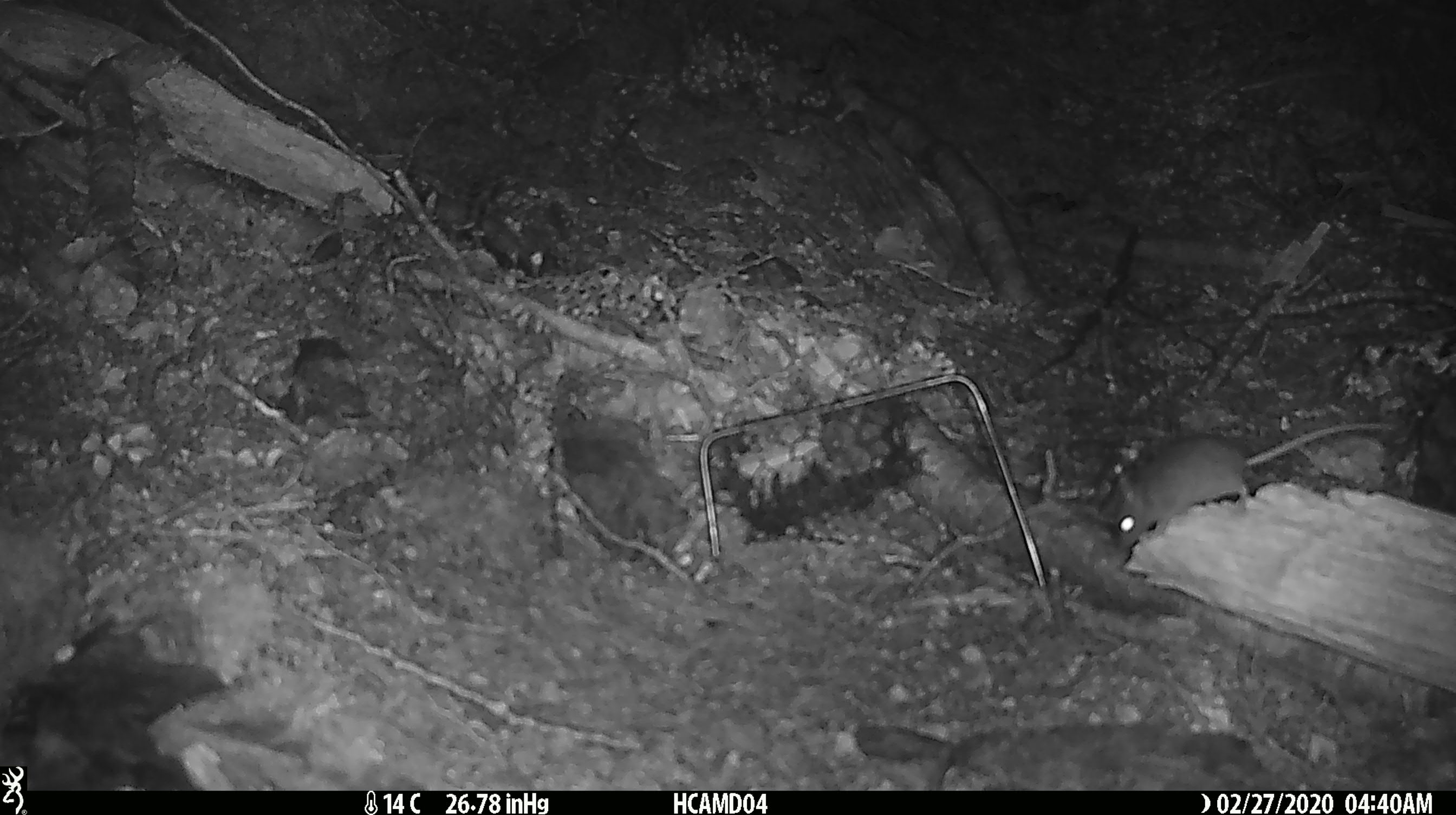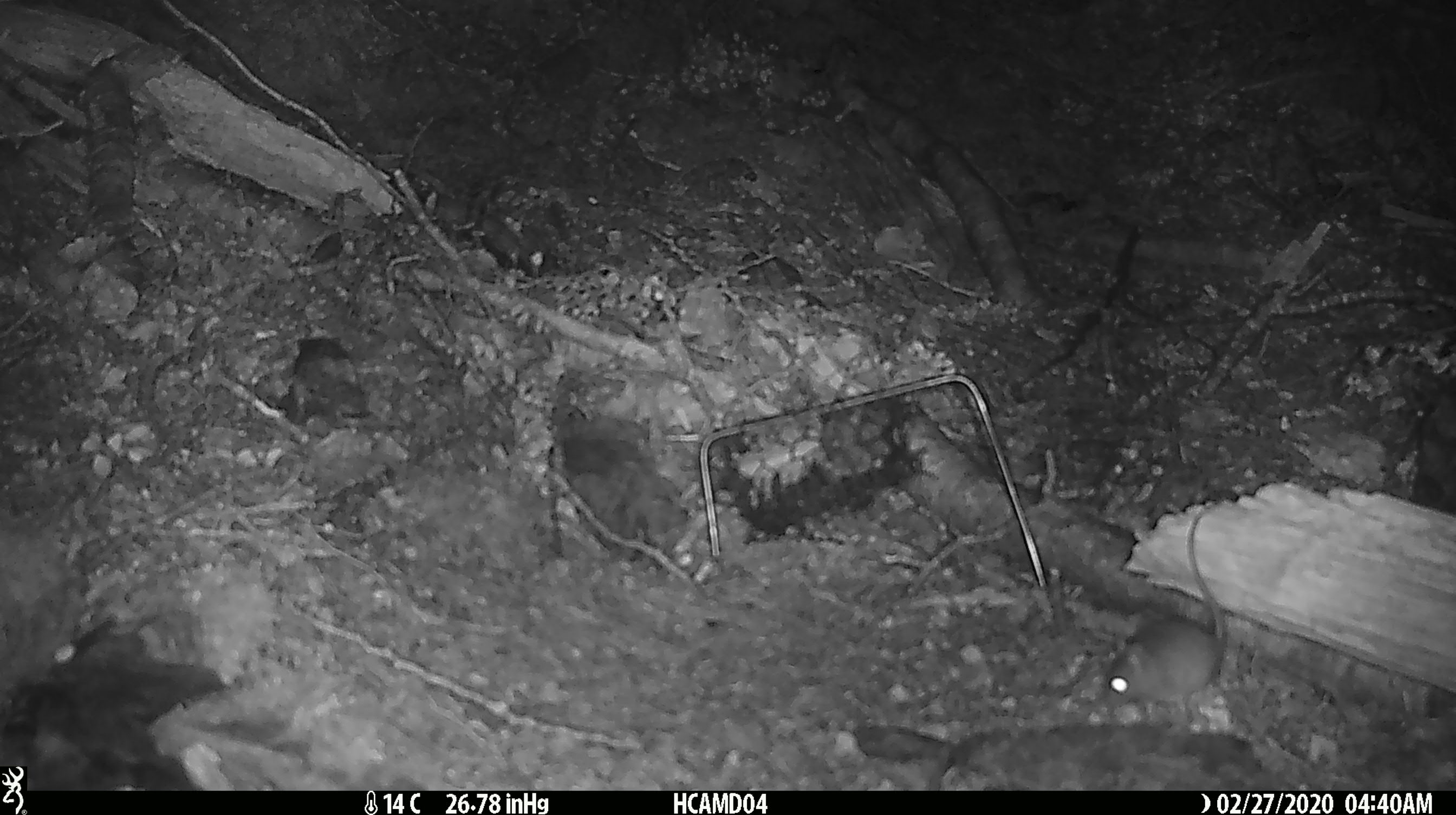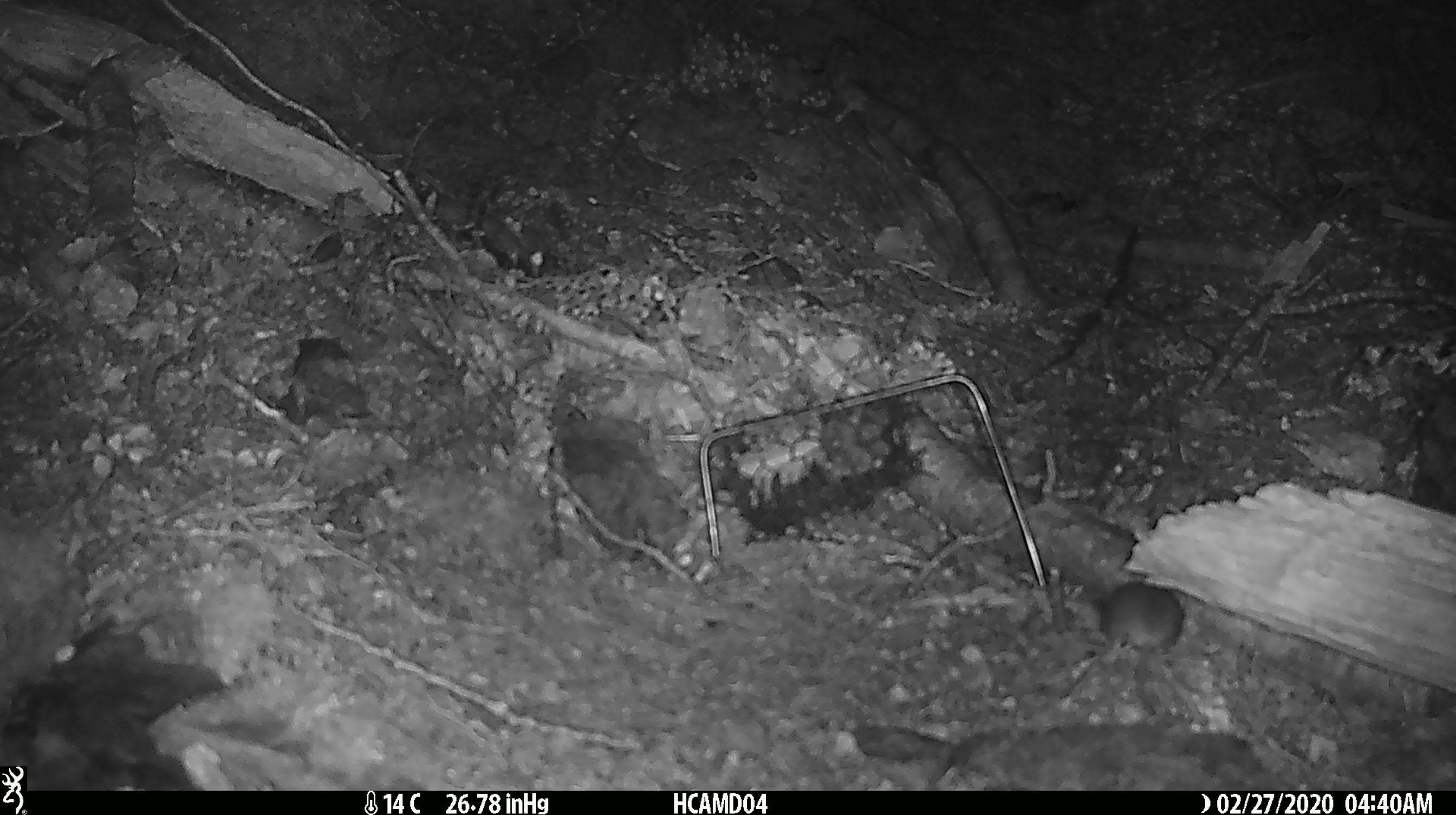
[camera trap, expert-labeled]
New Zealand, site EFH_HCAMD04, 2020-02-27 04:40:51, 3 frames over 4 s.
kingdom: Animalia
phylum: Chordata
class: Mammalia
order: Rodentia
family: Muridae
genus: Mus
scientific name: Mus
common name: mouse